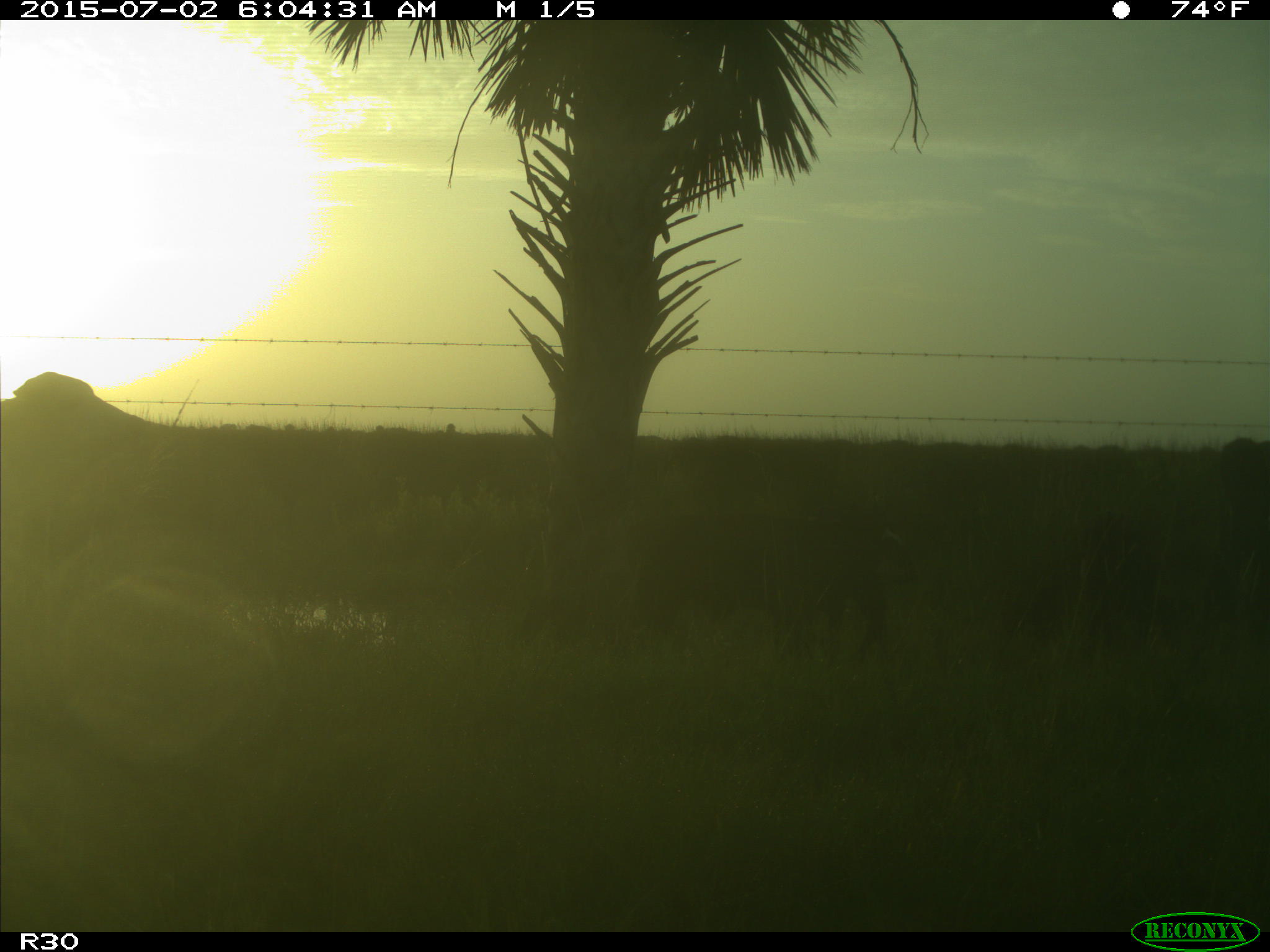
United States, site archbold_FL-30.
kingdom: Animalia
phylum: Chordata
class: Mammalia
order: Artiodactyla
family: Bovidae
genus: Bos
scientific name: Bos taurus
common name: domestic cow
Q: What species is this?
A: Bos taurus (domestic cow).